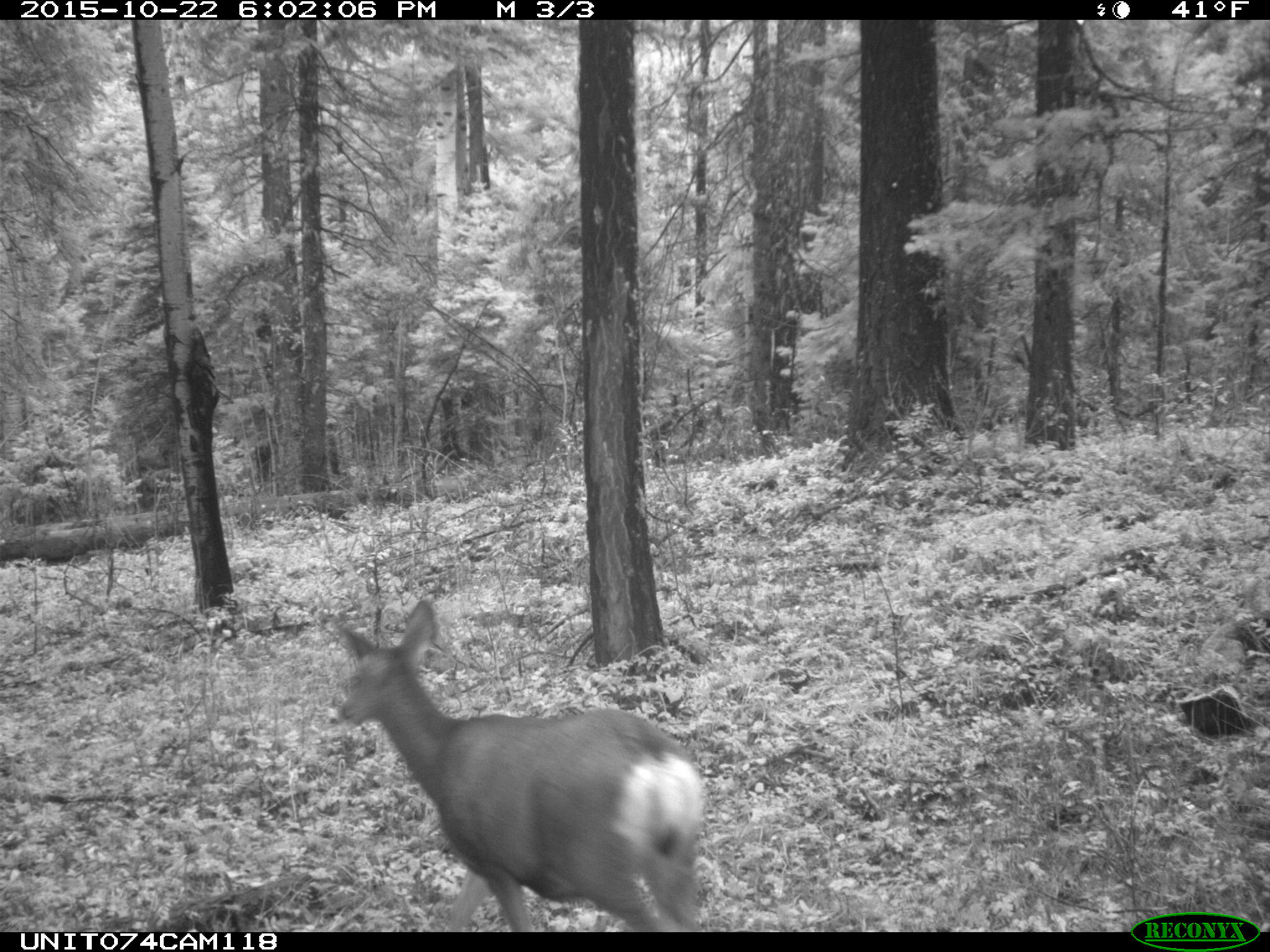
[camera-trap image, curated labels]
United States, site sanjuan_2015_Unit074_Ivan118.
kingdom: Animalia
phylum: Chordata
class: Mammalia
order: Artiodactyla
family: Cervidae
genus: Odocoileus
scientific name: Odocoileus hemionus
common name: mule deer